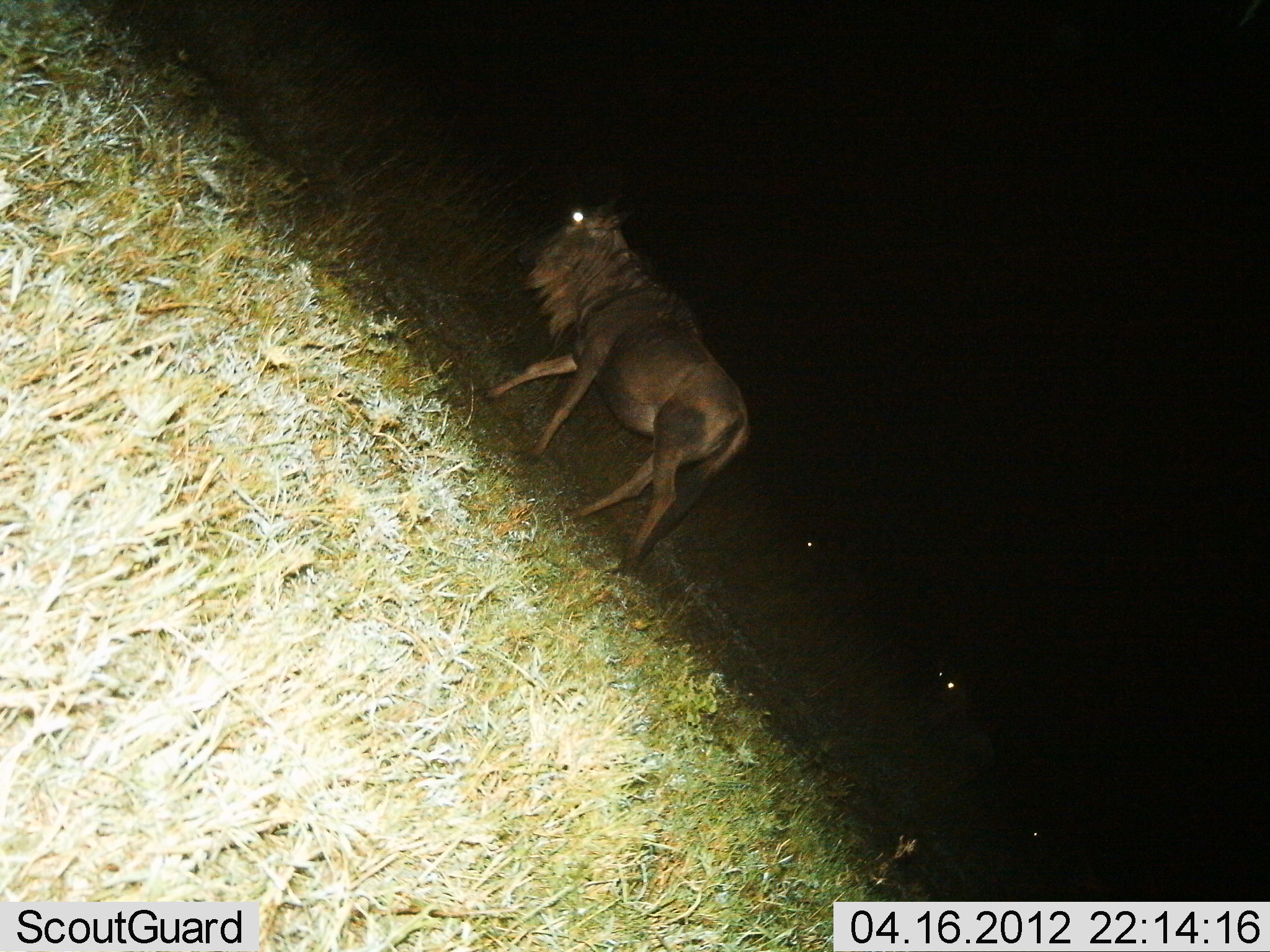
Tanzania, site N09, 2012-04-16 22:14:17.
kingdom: Animalia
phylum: Chordata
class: Mammalia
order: Artiodactyla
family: Bovidae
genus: Connochaetes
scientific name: Connochaetes taurinus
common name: blue wildebeest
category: wildebeest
Wildebeest (blue wildebeest) (Connochaetes taurinus), count 4. Behavior (volunteer vote fractions): standing 42%, resting 5%, moving 79%, interacting 0%. Young present (vote fraction): 0%. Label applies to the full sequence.